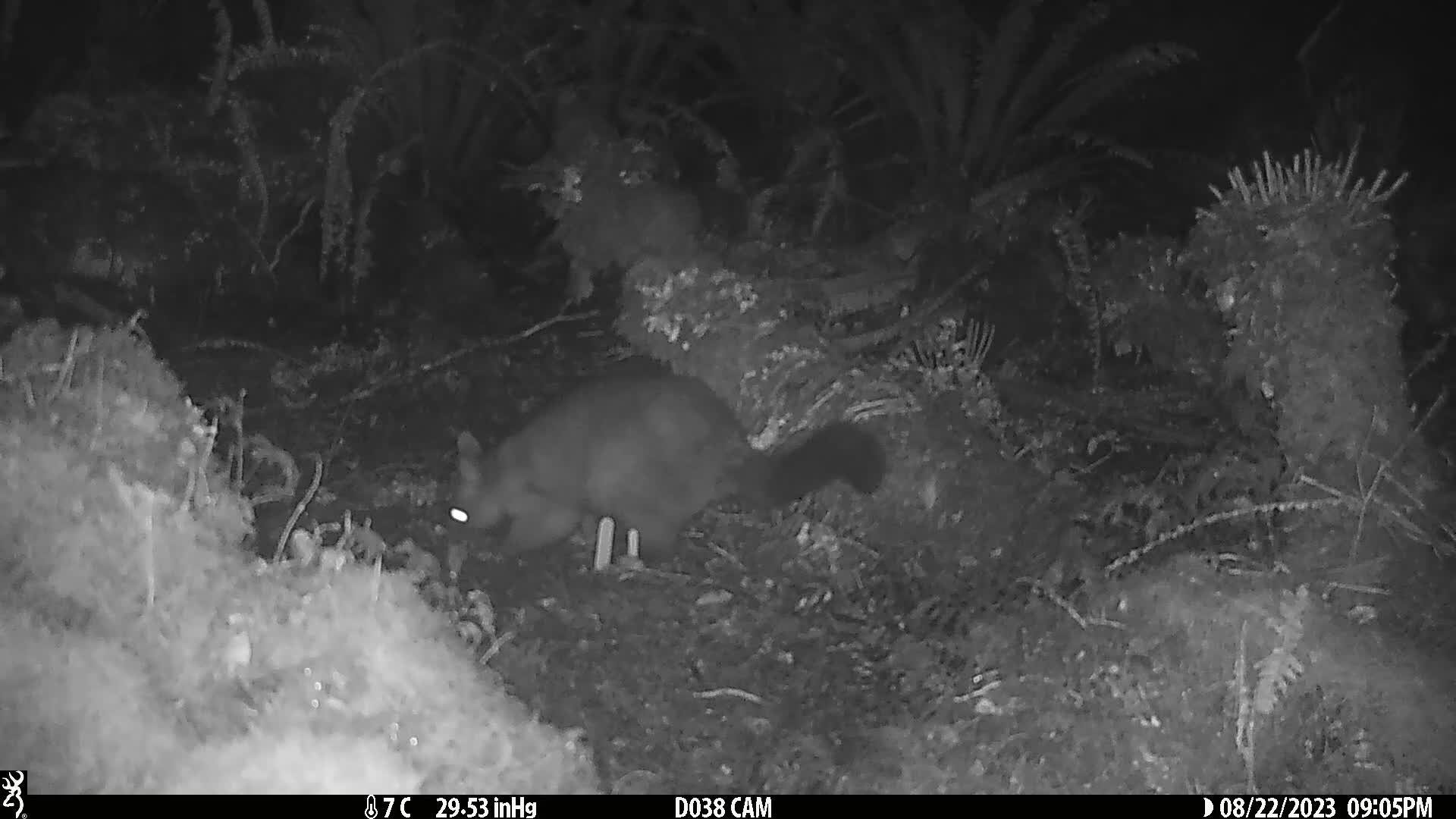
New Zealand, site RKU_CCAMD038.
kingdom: Animalia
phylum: Chordata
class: Mammalia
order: Diprotodontia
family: Phalangeridae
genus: Trichosurus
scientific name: Trichosurus vulpecula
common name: common brushtail possum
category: possum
Possum (common brushtail possum) (Trichosurus vulpecula).